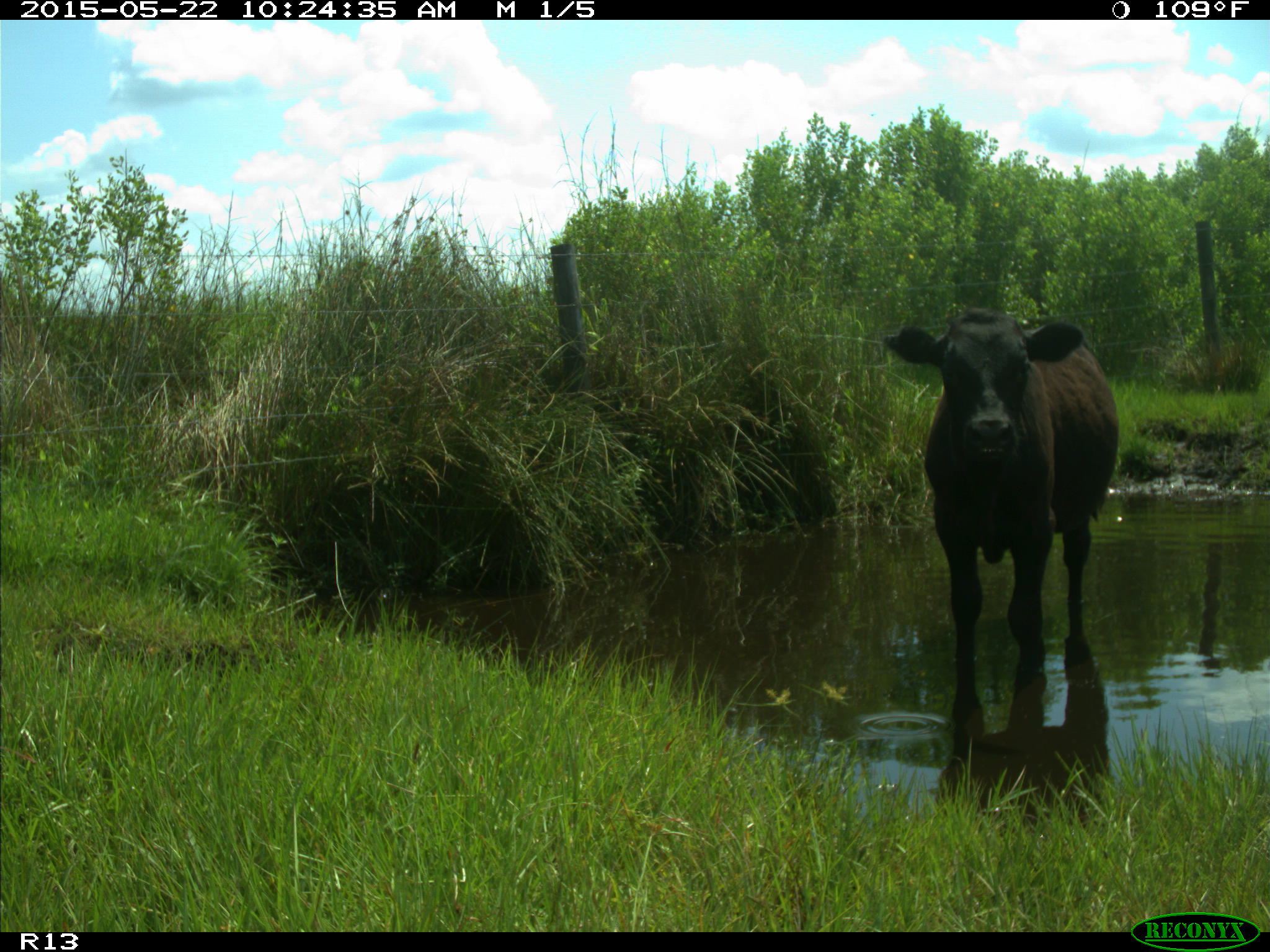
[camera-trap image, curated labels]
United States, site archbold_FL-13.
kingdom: Animalia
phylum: Chordata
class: Mammalia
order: Artiodactyla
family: Bovidae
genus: Bos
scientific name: Bos taurus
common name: domestic cow